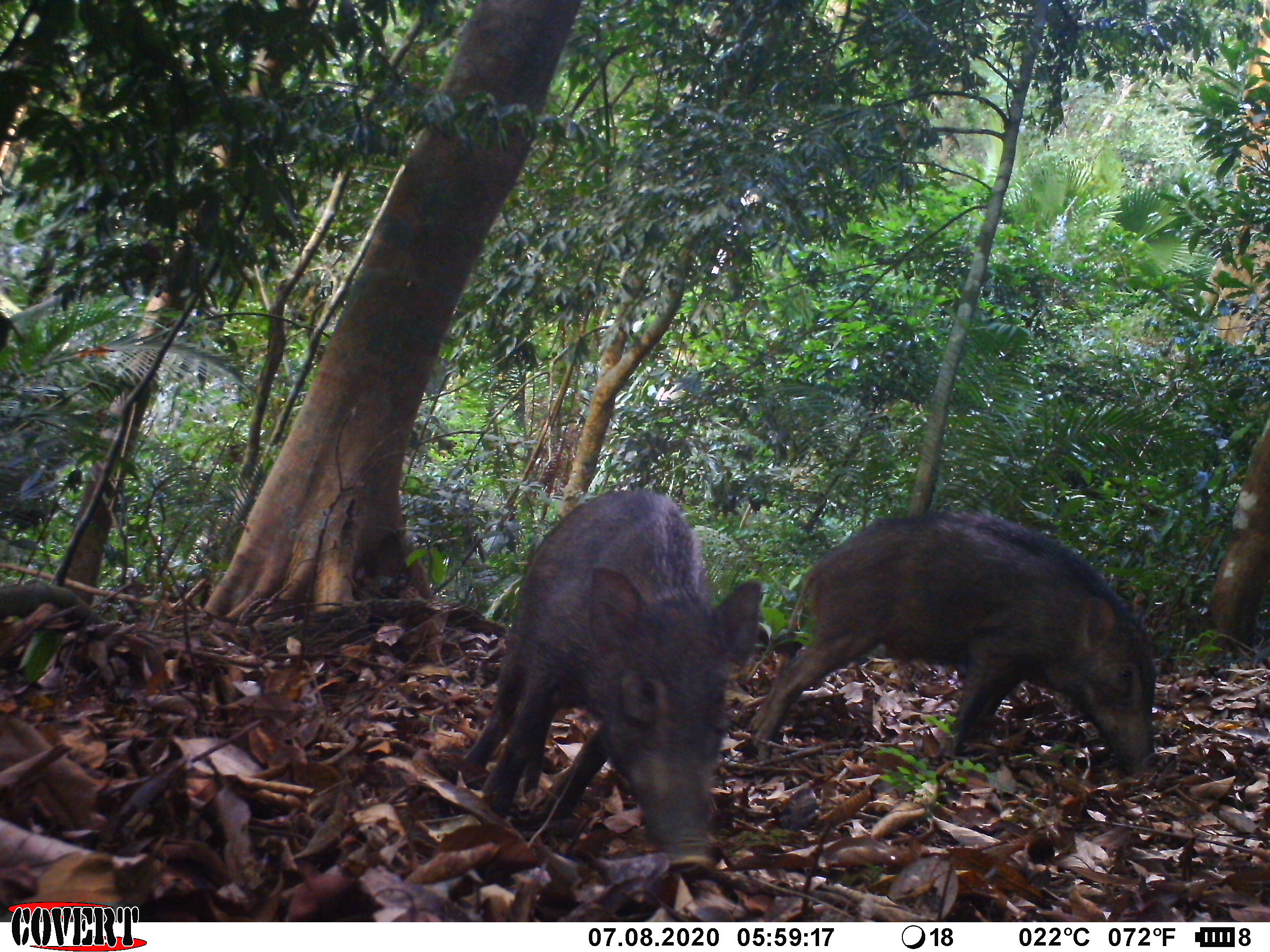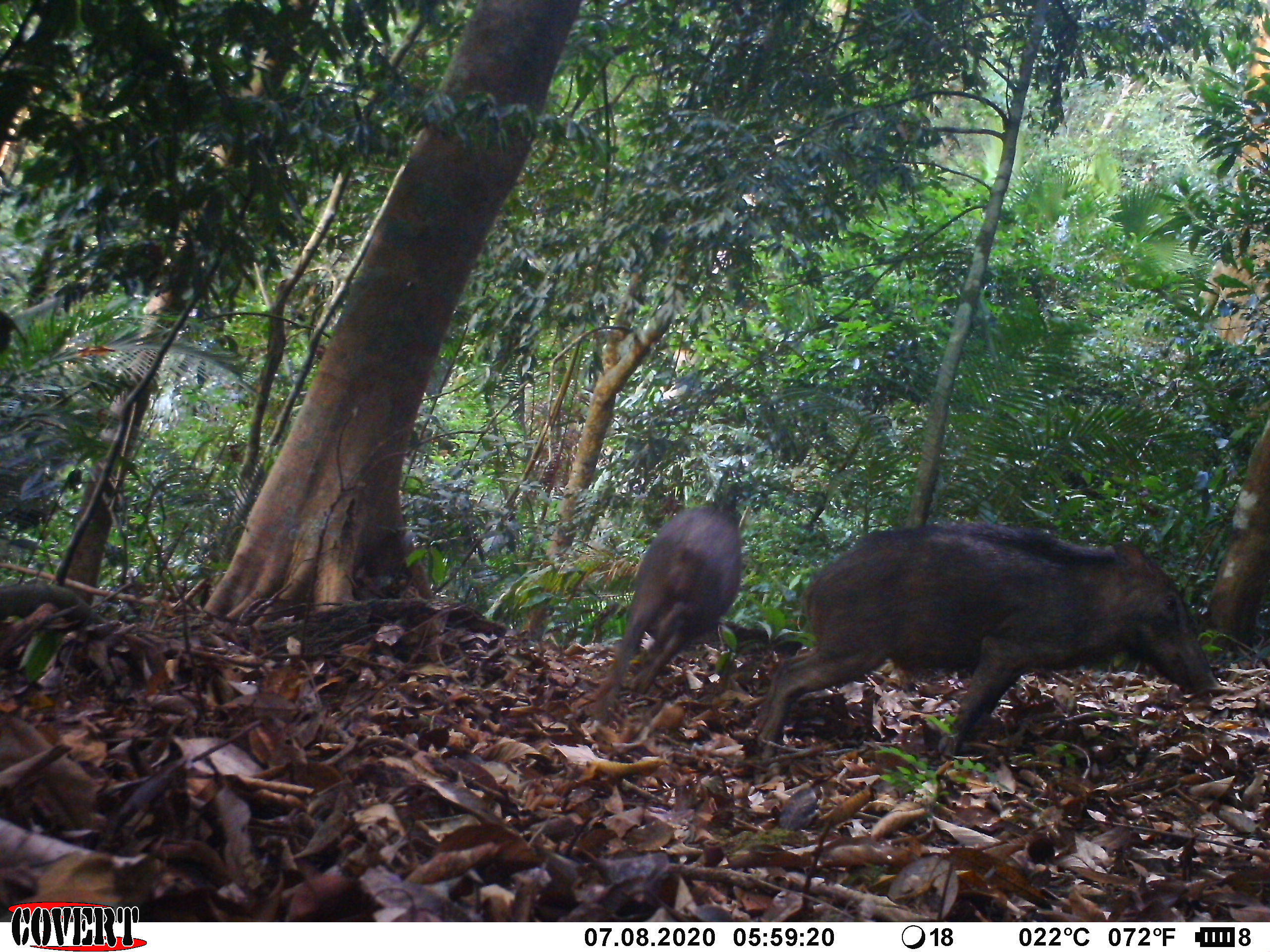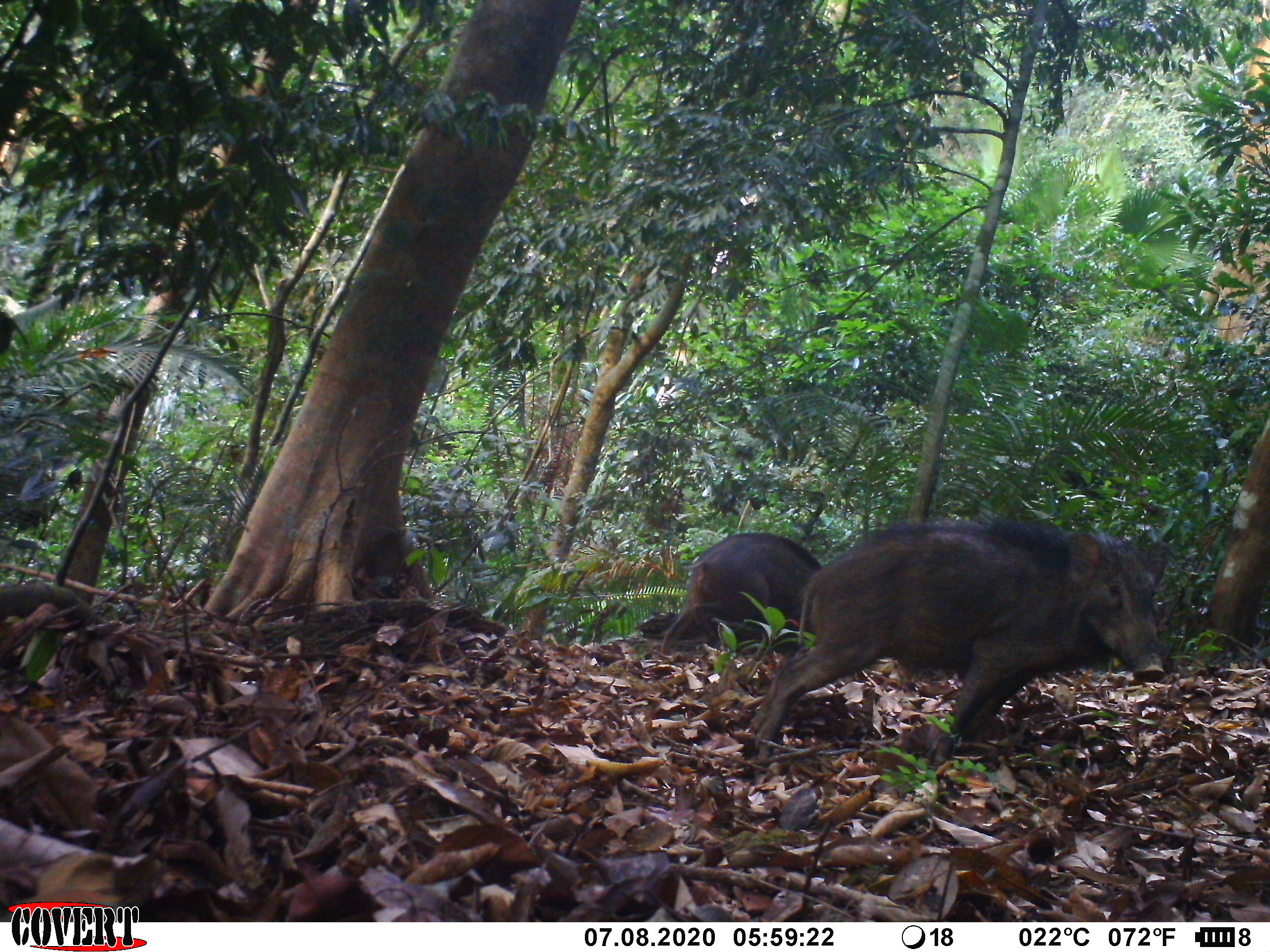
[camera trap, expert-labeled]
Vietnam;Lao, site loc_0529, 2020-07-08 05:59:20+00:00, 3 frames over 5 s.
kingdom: Animalia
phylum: Chordata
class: Mammalia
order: Artiodactyla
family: Suidae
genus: Sus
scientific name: Sus scrofa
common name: eurasian wild pig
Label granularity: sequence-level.